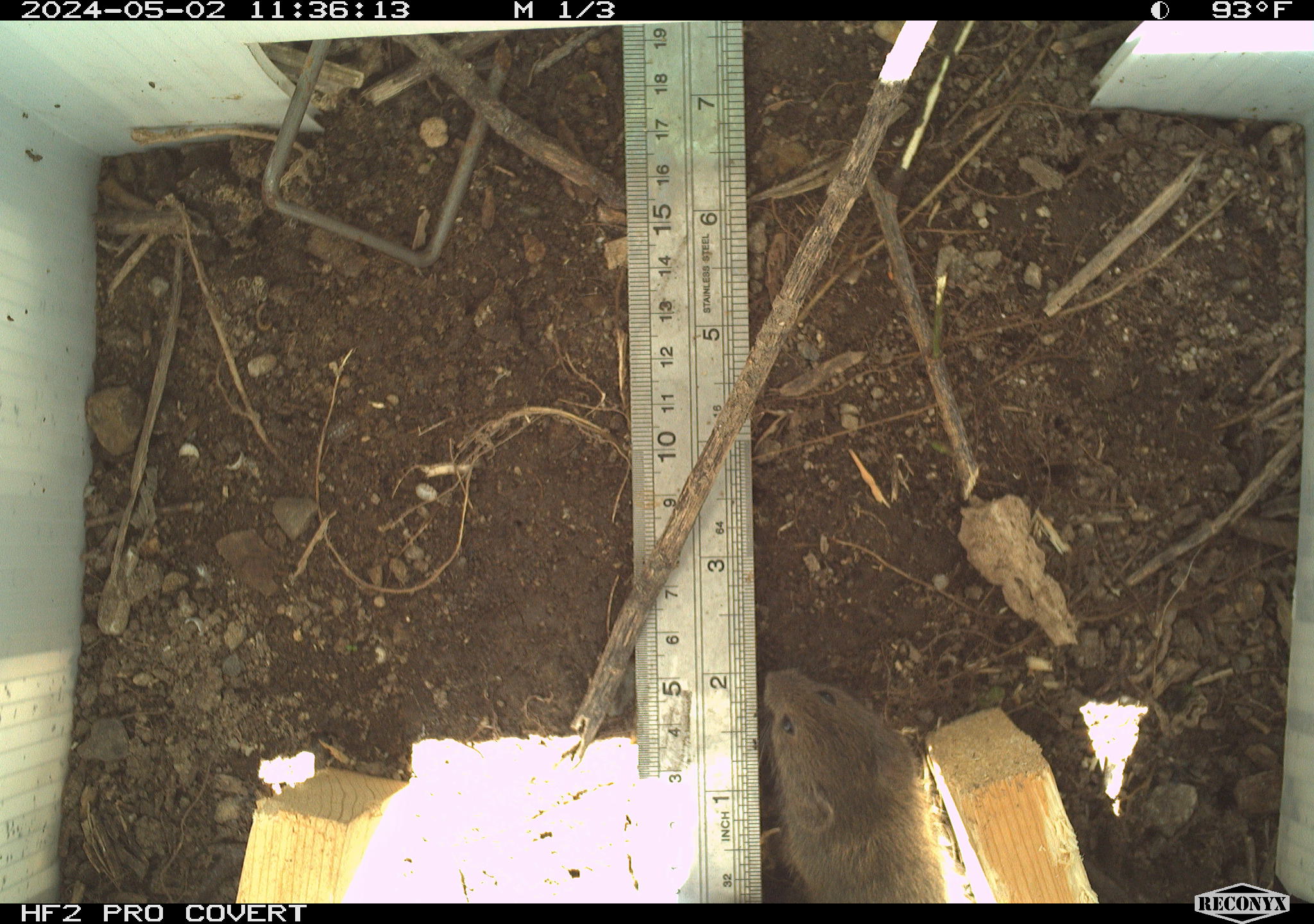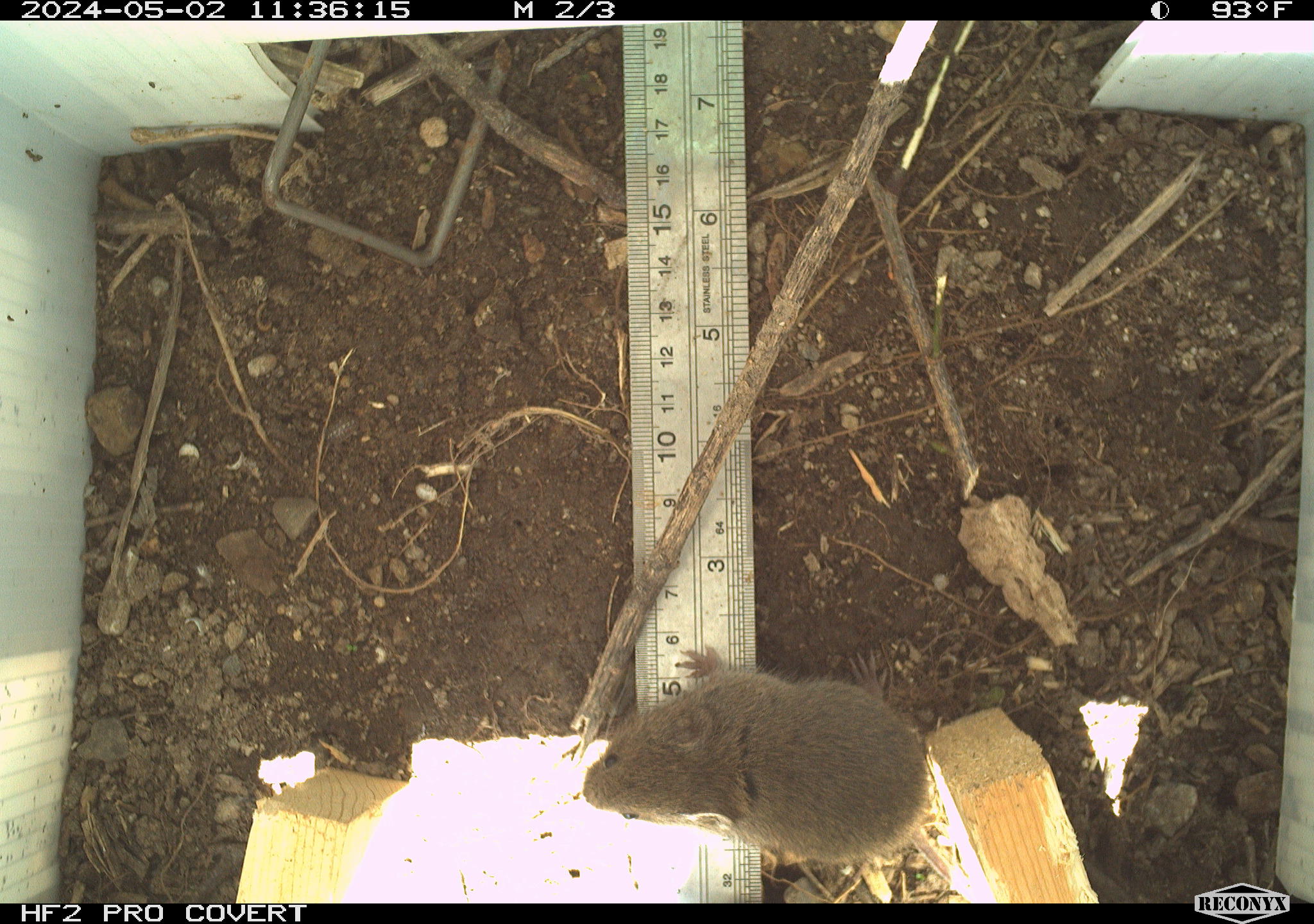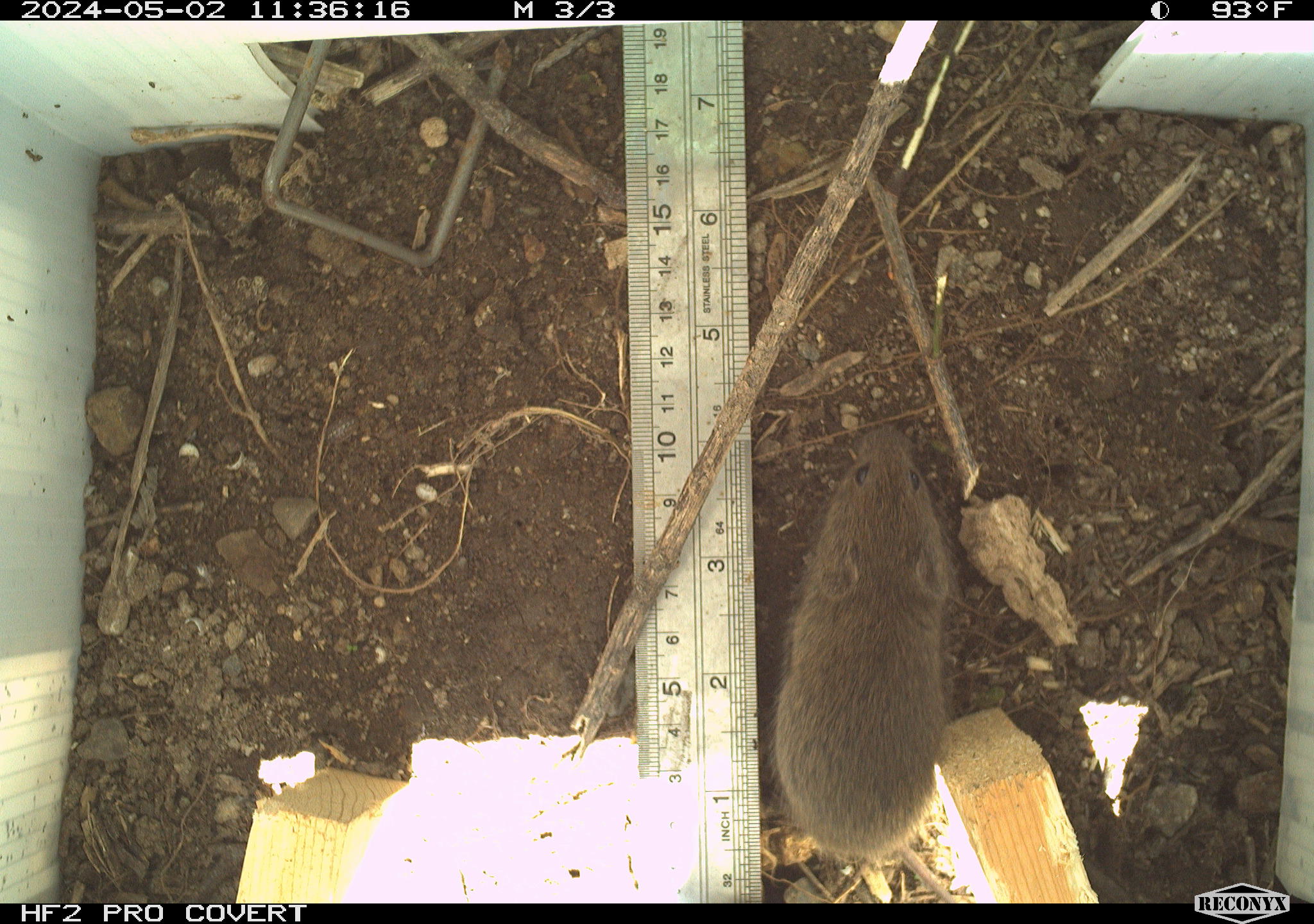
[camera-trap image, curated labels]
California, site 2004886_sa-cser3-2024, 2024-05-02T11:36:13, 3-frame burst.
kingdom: Animalia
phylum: Chordata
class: Mammalia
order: Rodentia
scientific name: Rodentia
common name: rodent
Rodent (Rodentia).